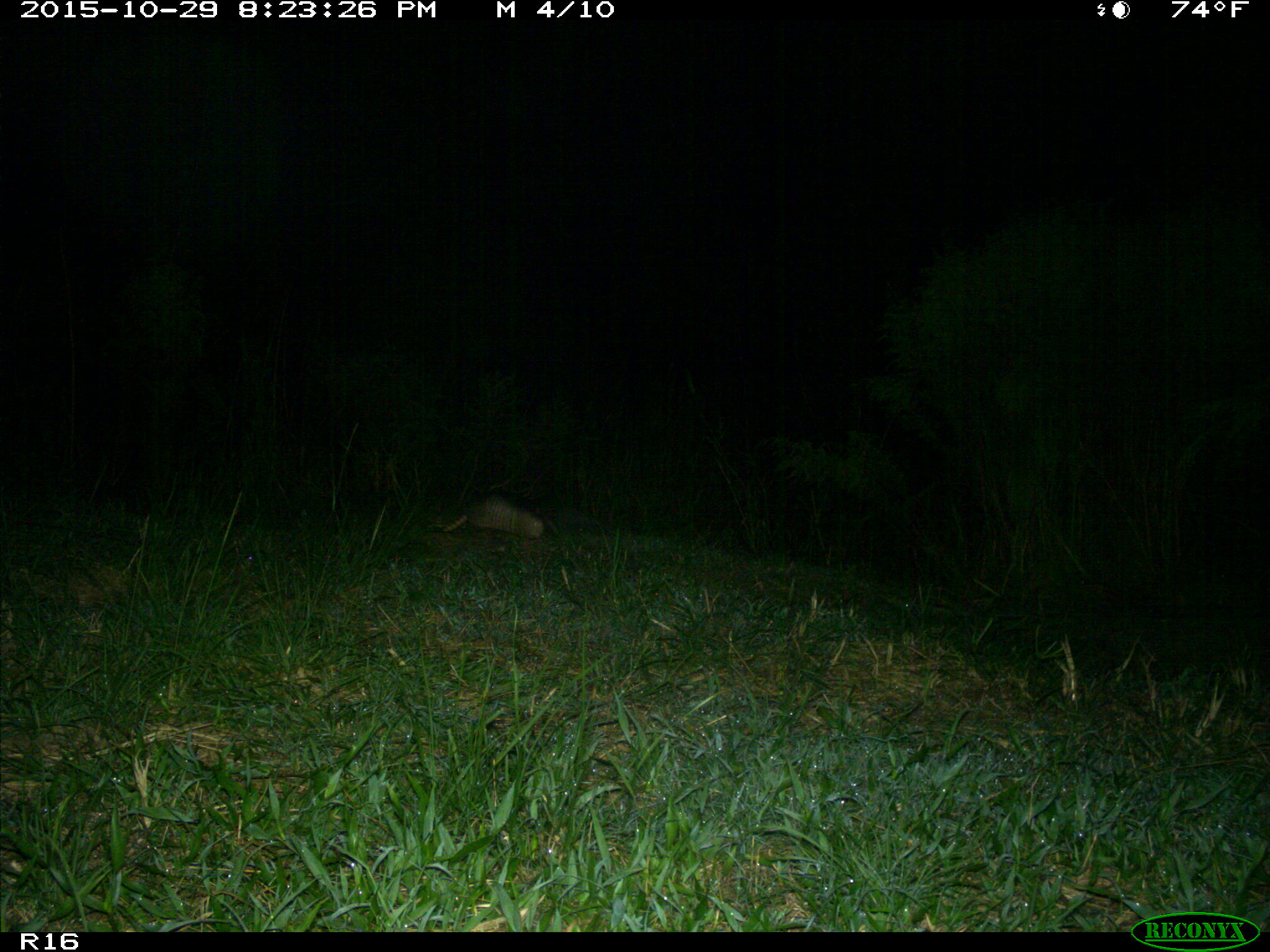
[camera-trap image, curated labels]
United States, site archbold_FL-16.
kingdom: Animalia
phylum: Chordata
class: Mammalia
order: Cingulata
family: Dasypodidae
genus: Dasypus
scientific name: Dasypus novemcinctus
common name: nine-banded armadillo